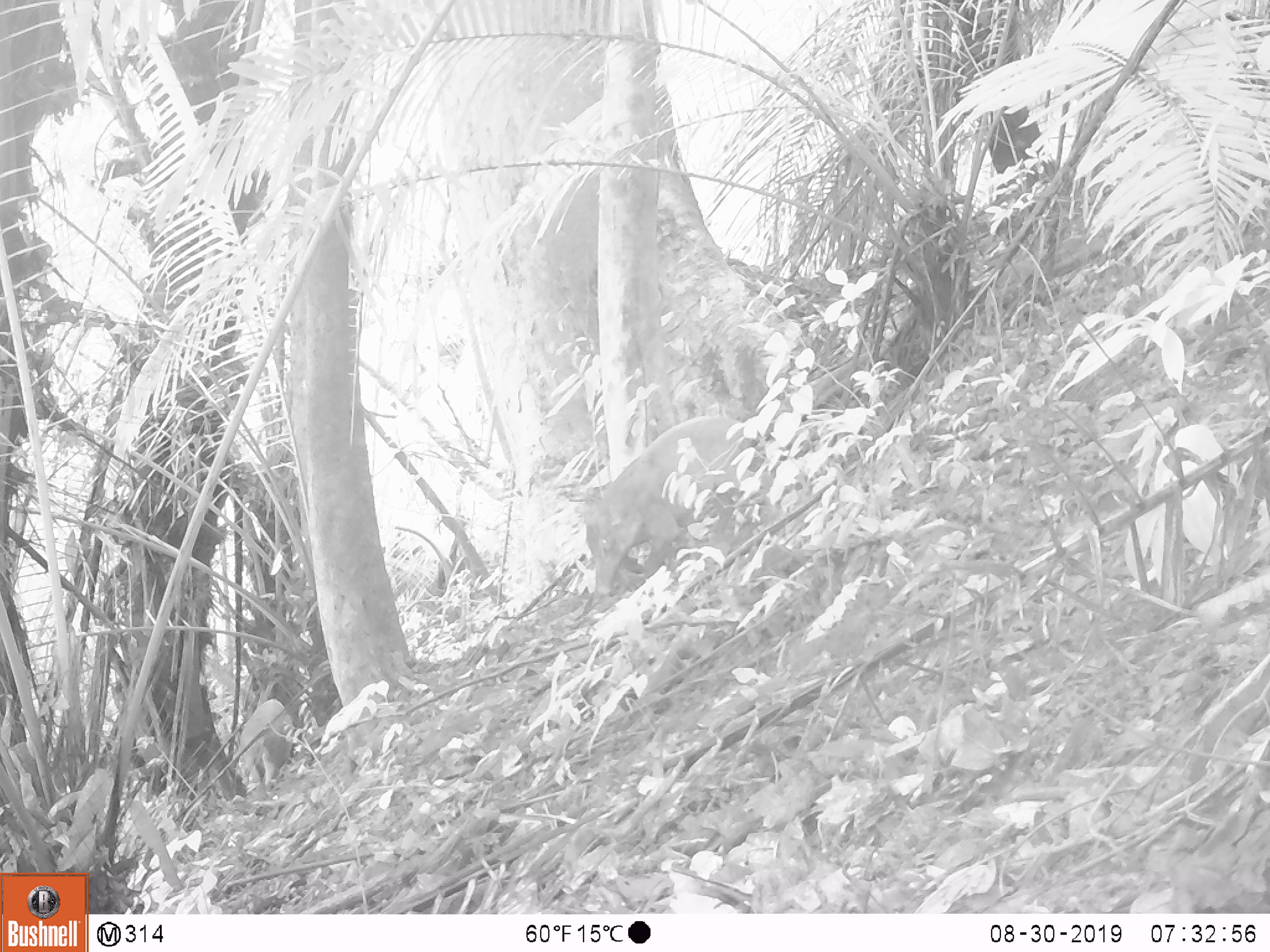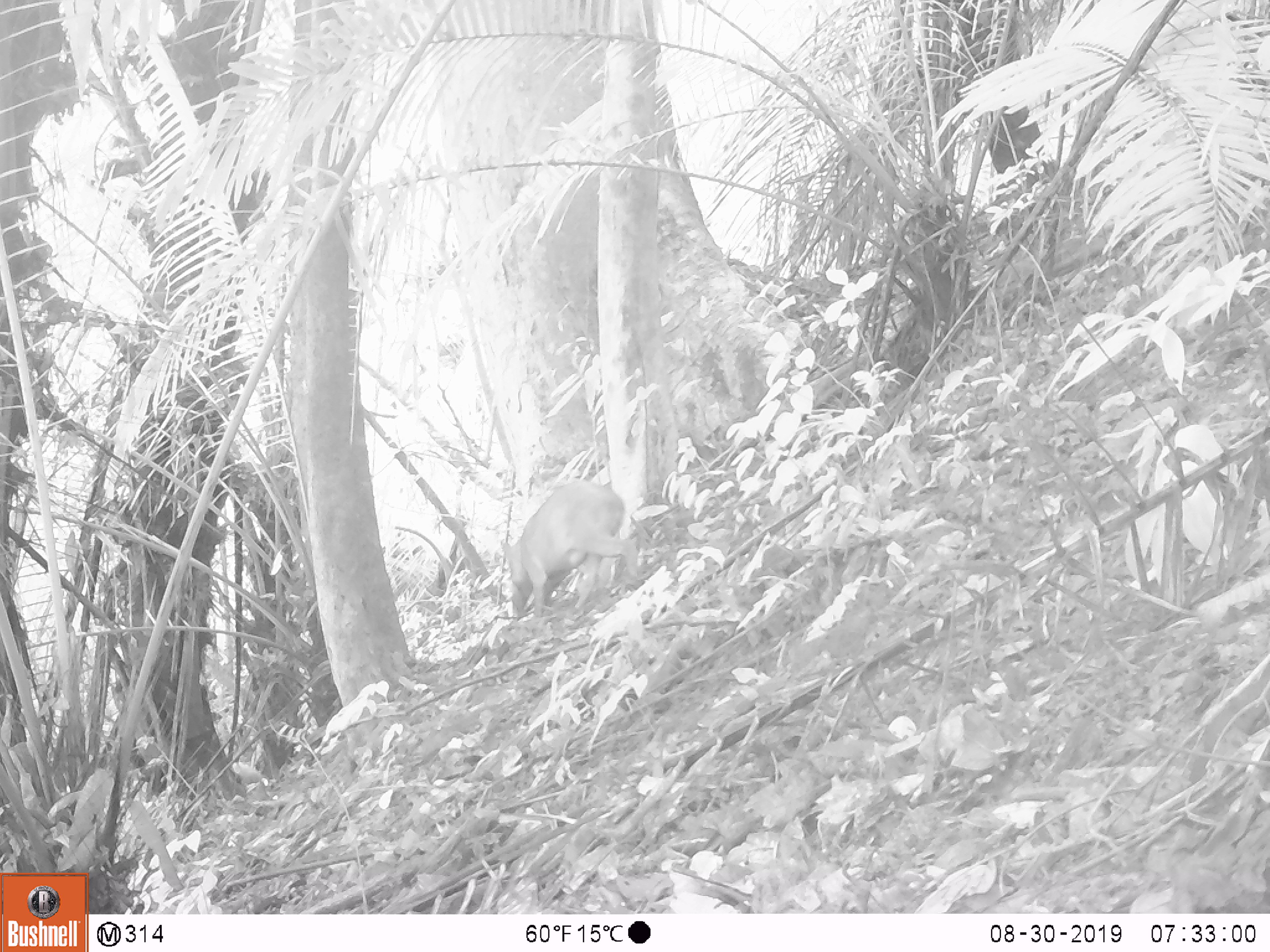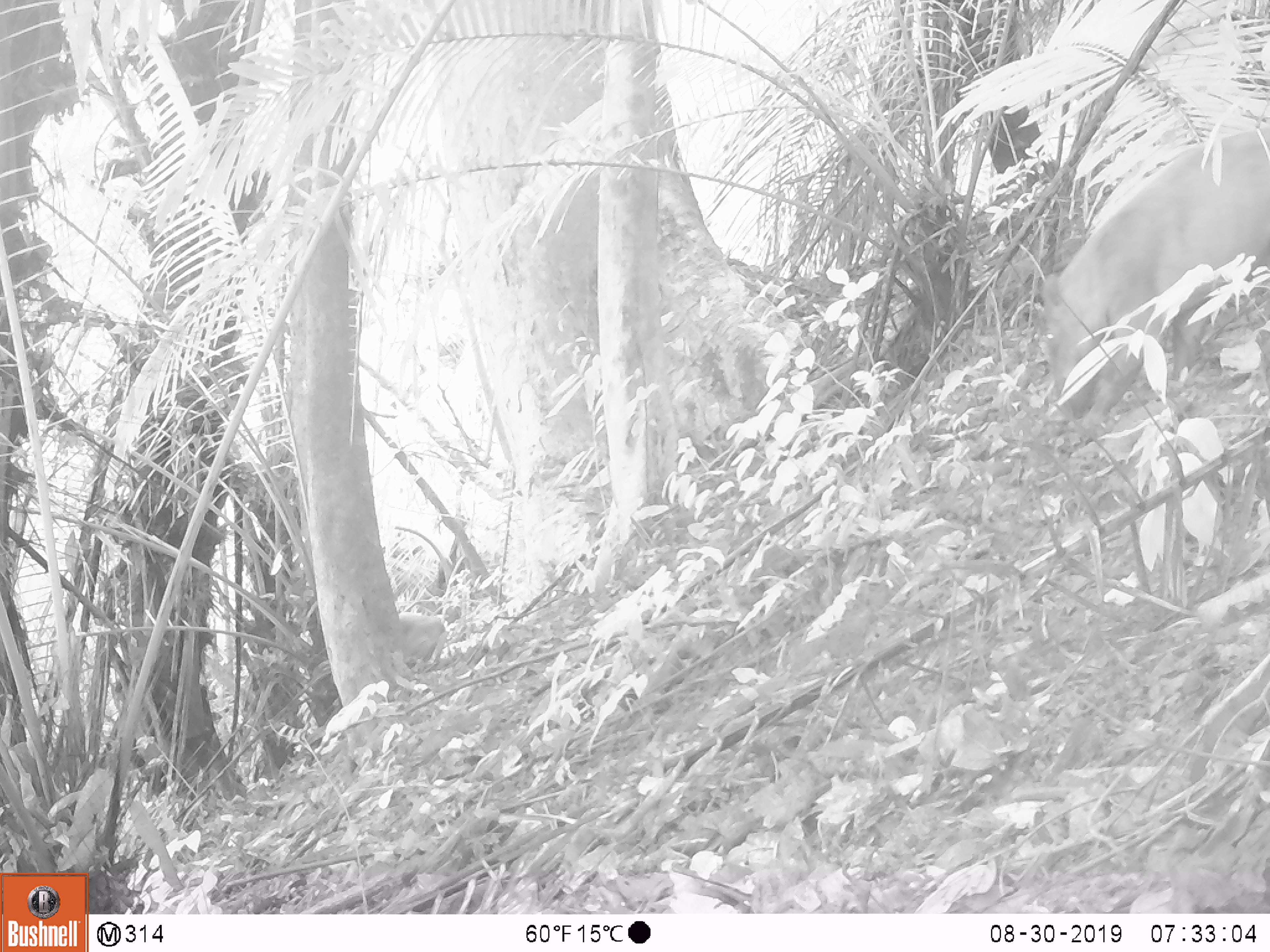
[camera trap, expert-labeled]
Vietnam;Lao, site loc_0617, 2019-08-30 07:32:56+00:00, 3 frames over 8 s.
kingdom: Animalia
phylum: Chordata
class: Mammalia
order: Artiodactyla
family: Suidae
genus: Sus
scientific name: Sus scrofa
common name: eurasian wild pig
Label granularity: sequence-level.